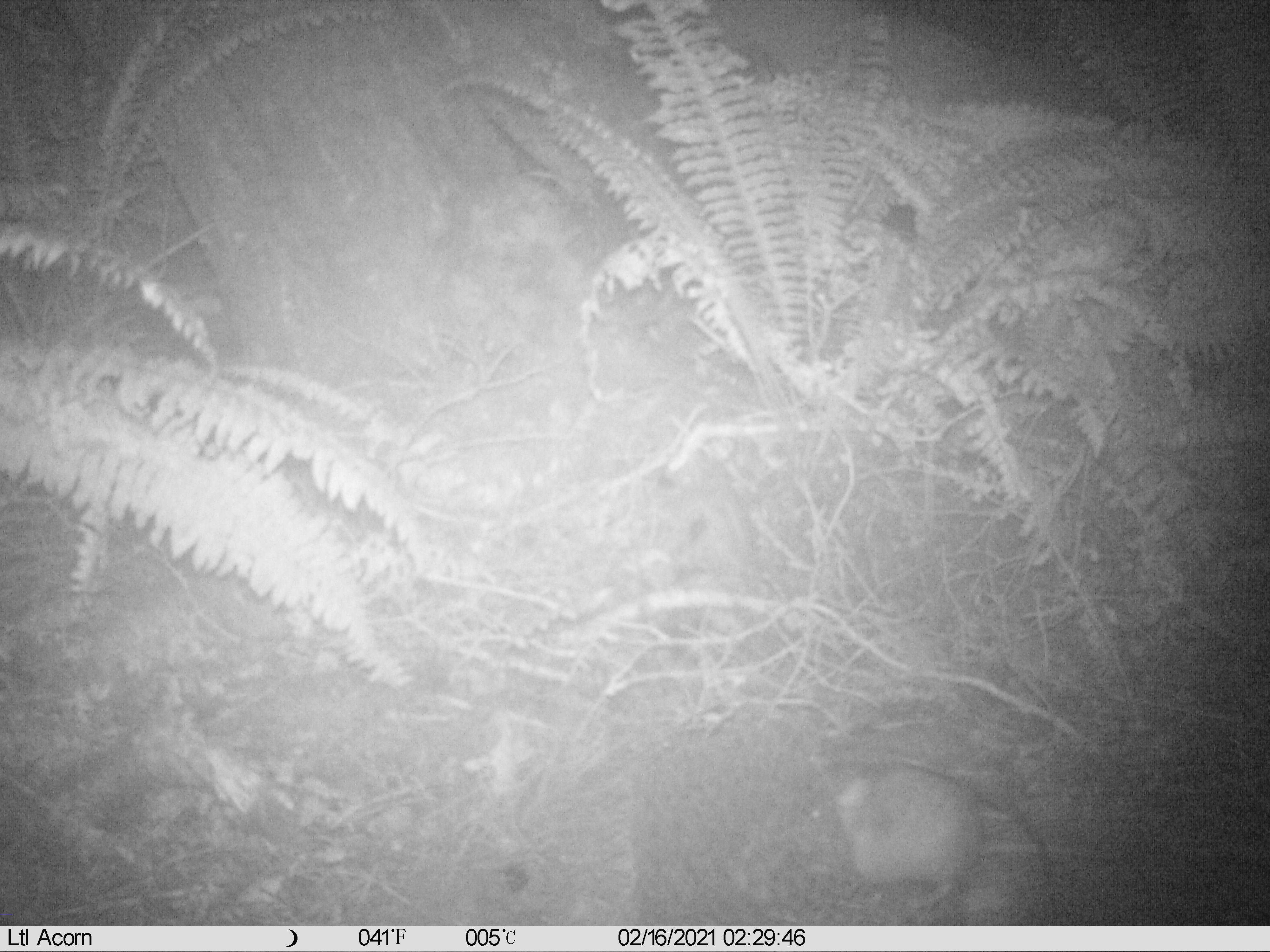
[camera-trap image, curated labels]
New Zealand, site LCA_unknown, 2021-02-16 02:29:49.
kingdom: Animalia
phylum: Chordata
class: Mammalia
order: Rodentia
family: Muridae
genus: Rattus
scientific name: Rattus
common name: rat